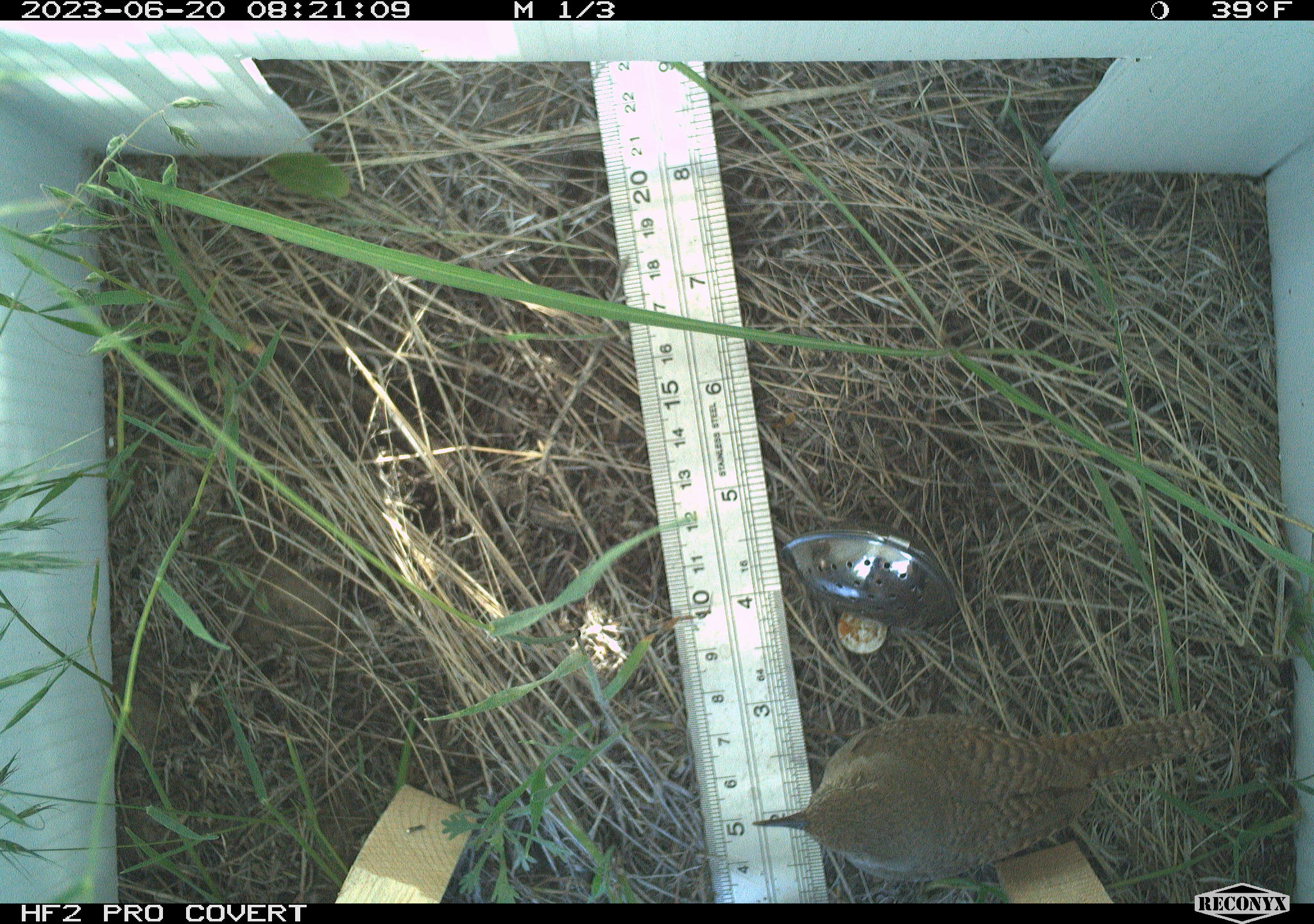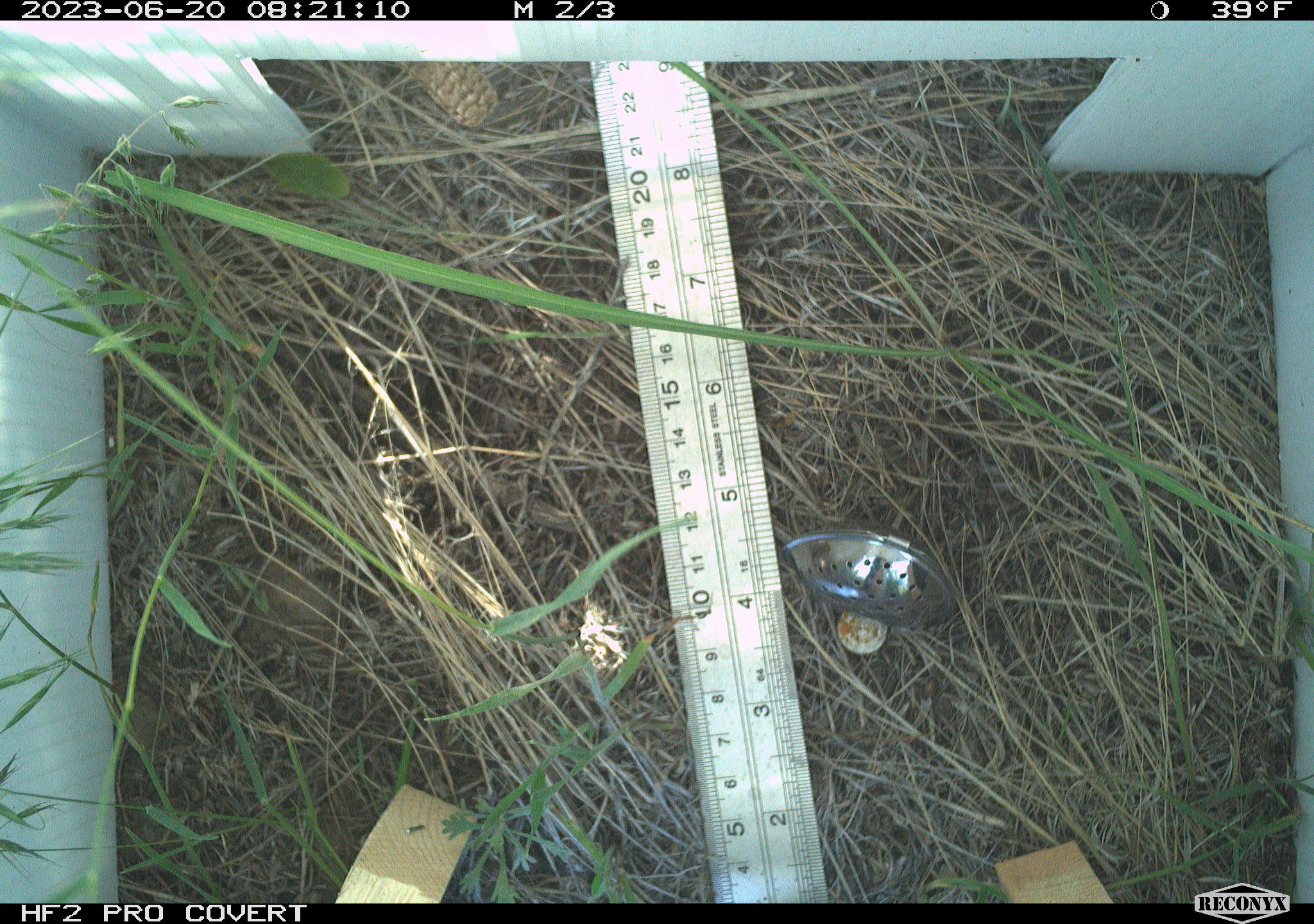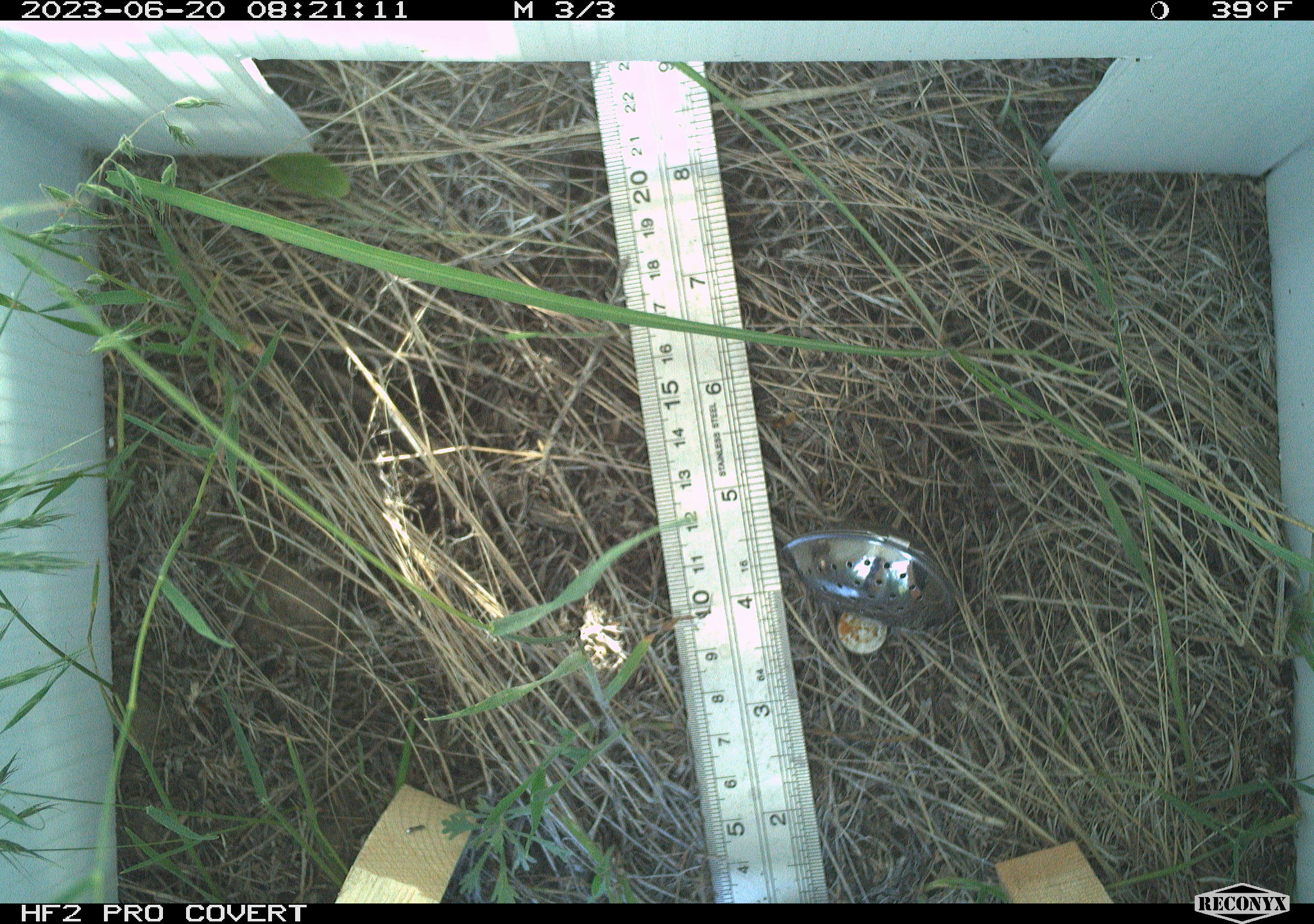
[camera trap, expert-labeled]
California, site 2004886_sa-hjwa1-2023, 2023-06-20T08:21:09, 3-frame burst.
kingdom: Animalia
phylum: Chordata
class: Aves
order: Passeriformes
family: Troglodytidae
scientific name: Troglodytidae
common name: wren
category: troglodytidae family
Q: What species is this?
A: Troglodytidae family (wren) (Troglodytidae).